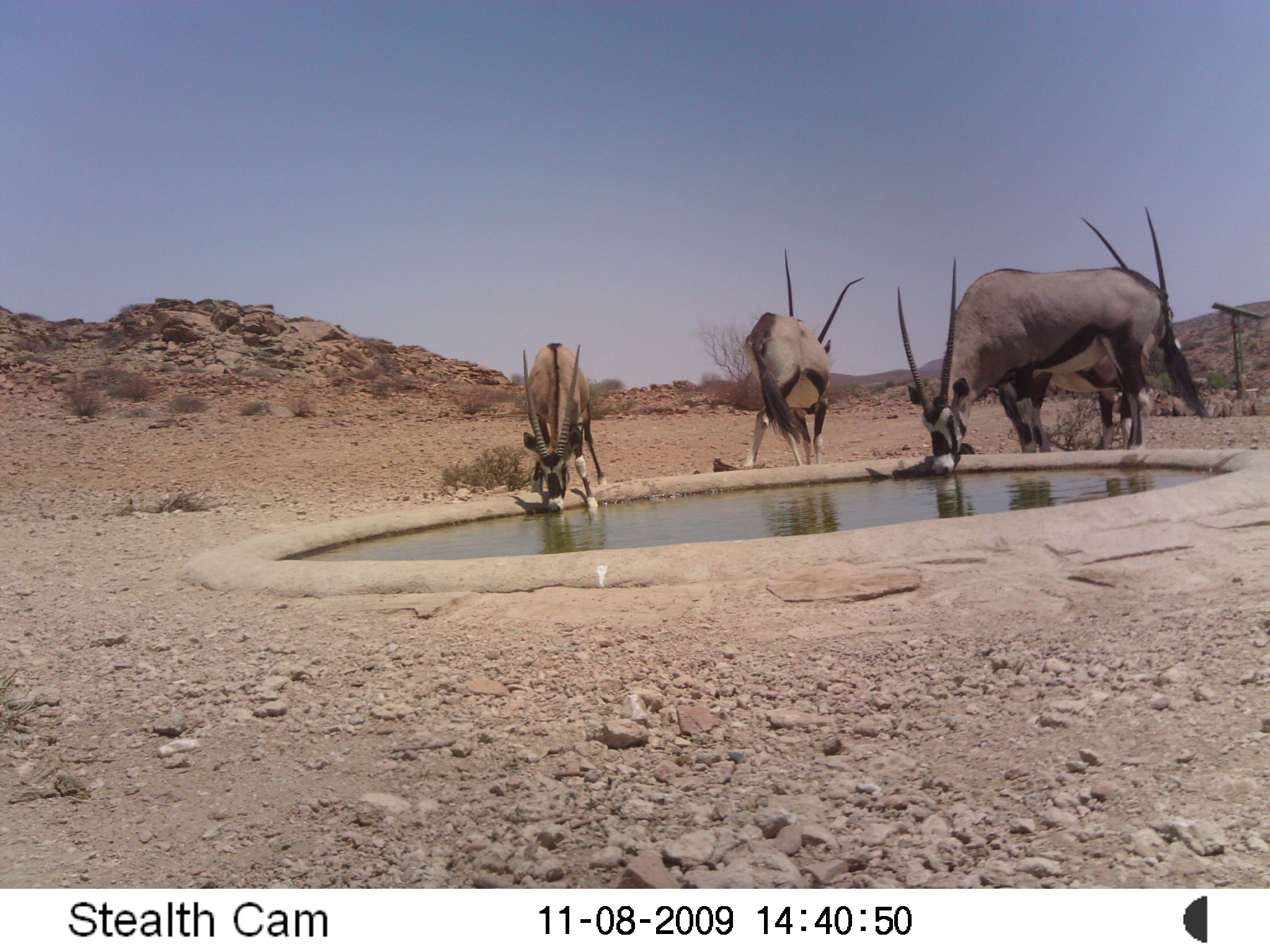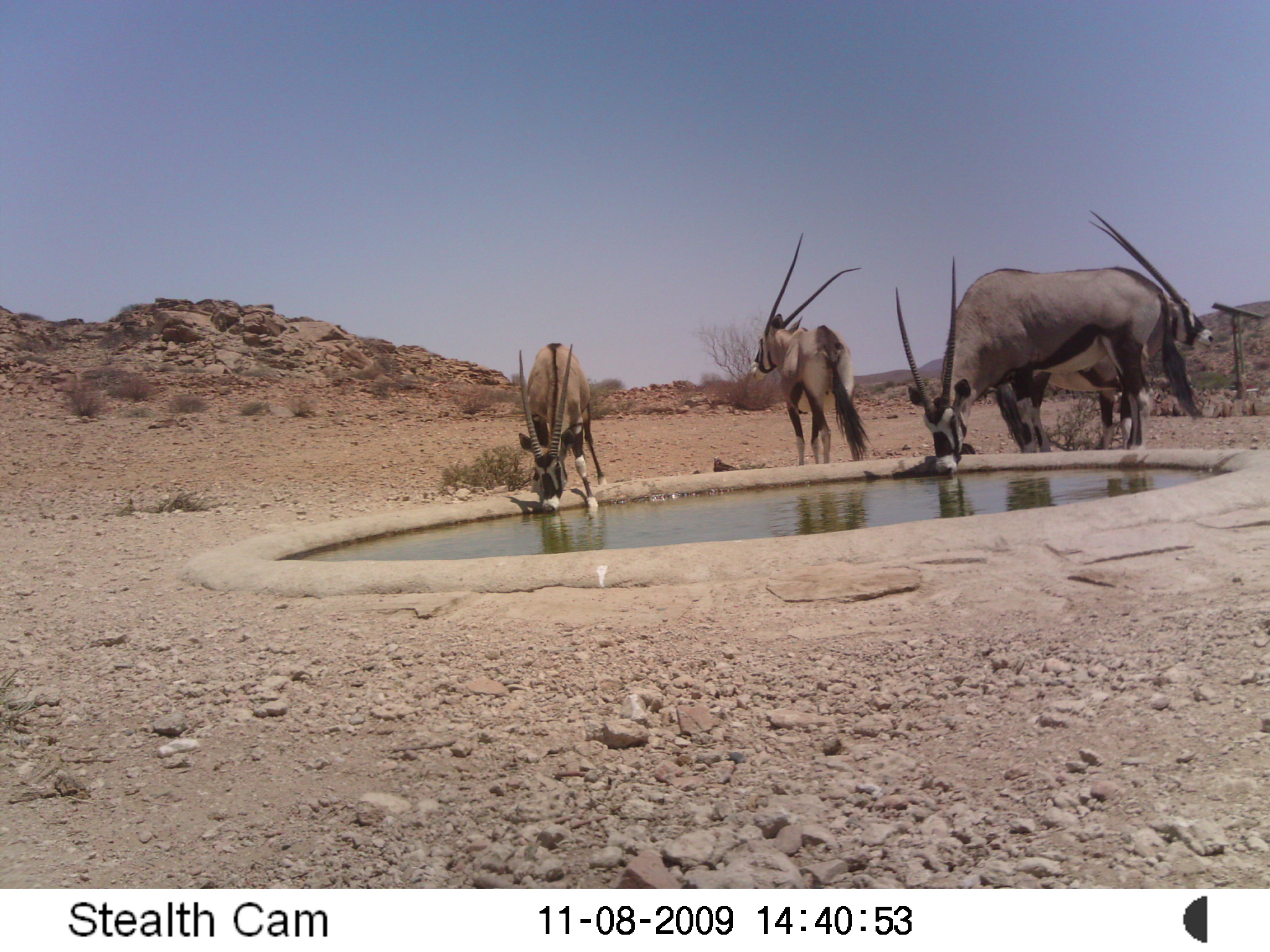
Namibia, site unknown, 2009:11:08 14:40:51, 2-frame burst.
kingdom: Animalia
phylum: Chordata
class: Mammalia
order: Artiodactyla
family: Bovidae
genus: Oryx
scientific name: Oryx gazella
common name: gemsbok